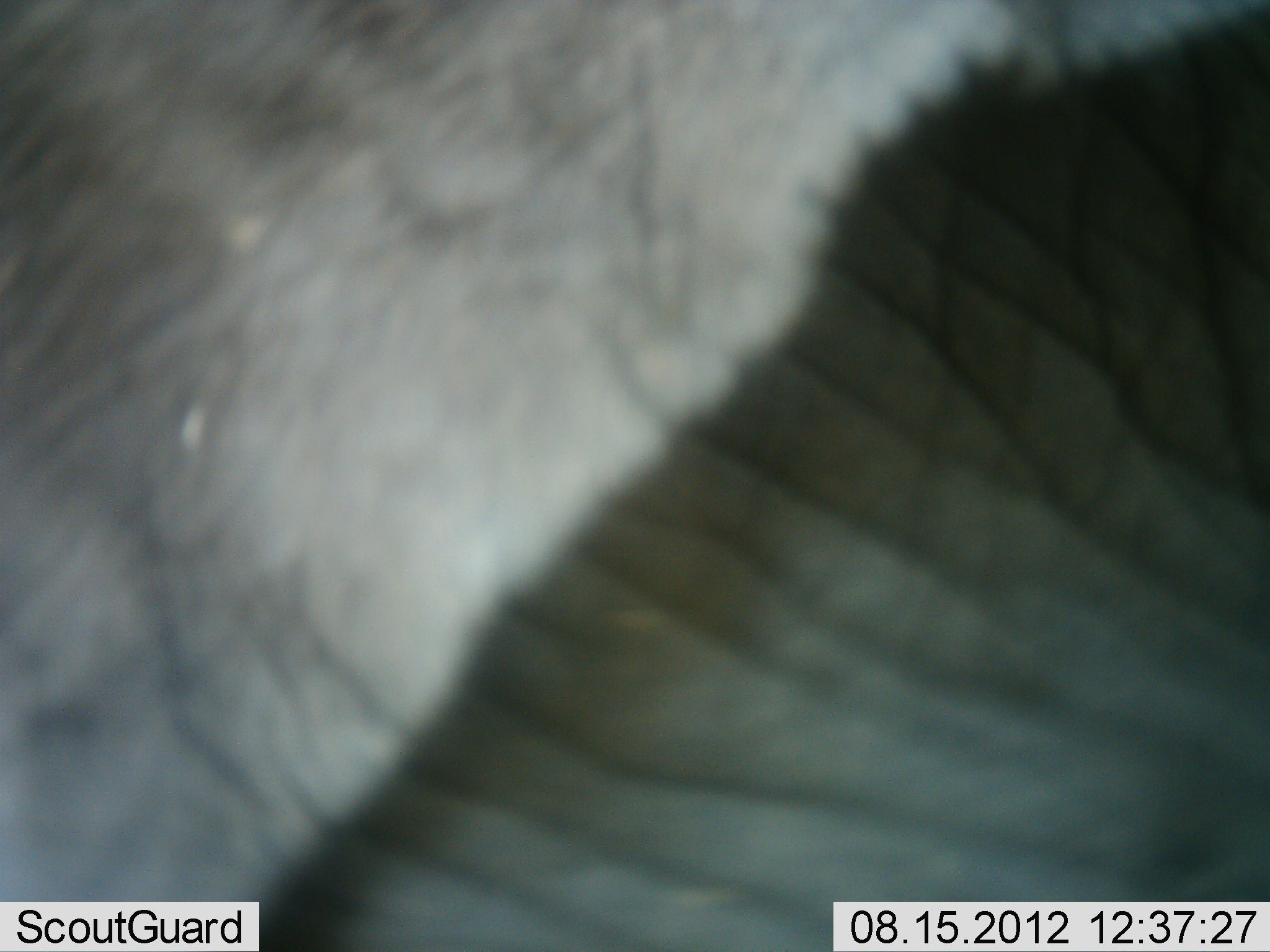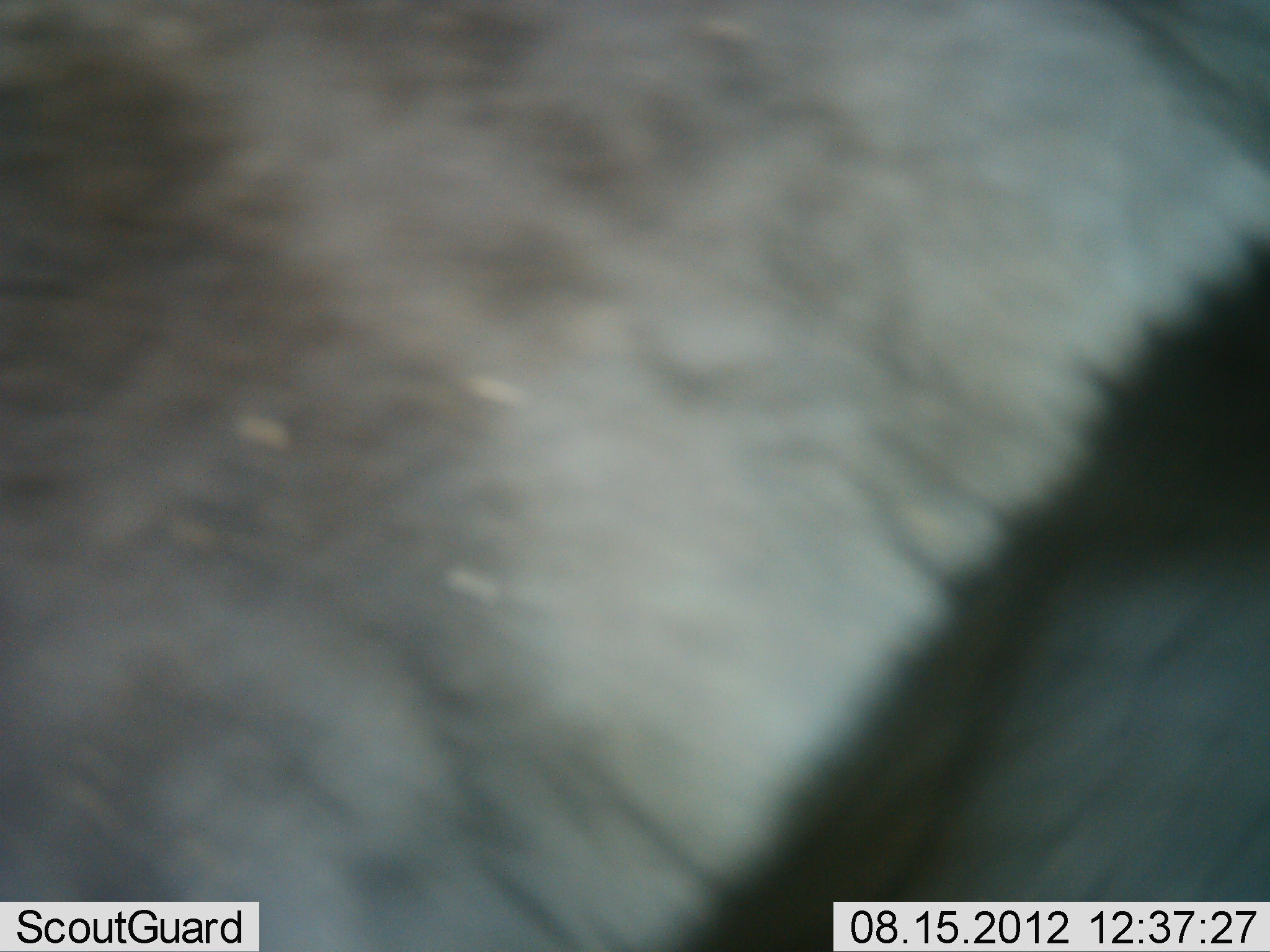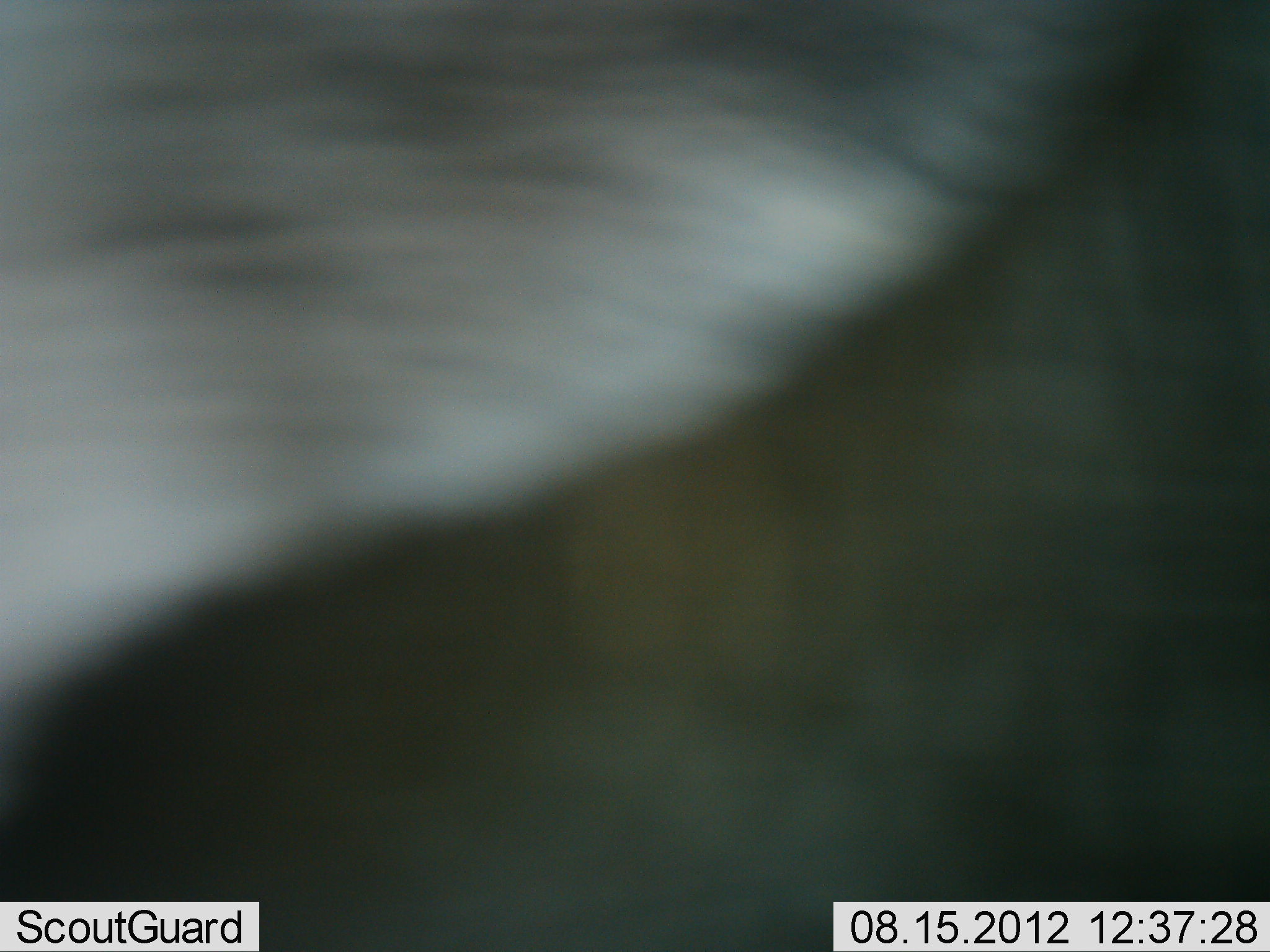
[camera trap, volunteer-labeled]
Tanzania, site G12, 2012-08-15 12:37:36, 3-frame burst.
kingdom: Animalia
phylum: Chordata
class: Mammalia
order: Proboscidea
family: Elephantidae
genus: Loxodonta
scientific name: Loxodonta africana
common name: african bush elephant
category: elephant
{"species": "elephant (african bush elephant) (Loxodonta africana)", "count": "1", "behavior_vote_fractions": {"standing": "80%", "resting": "0%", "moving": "20%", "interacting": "0%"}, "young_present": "0%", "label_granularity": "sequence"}